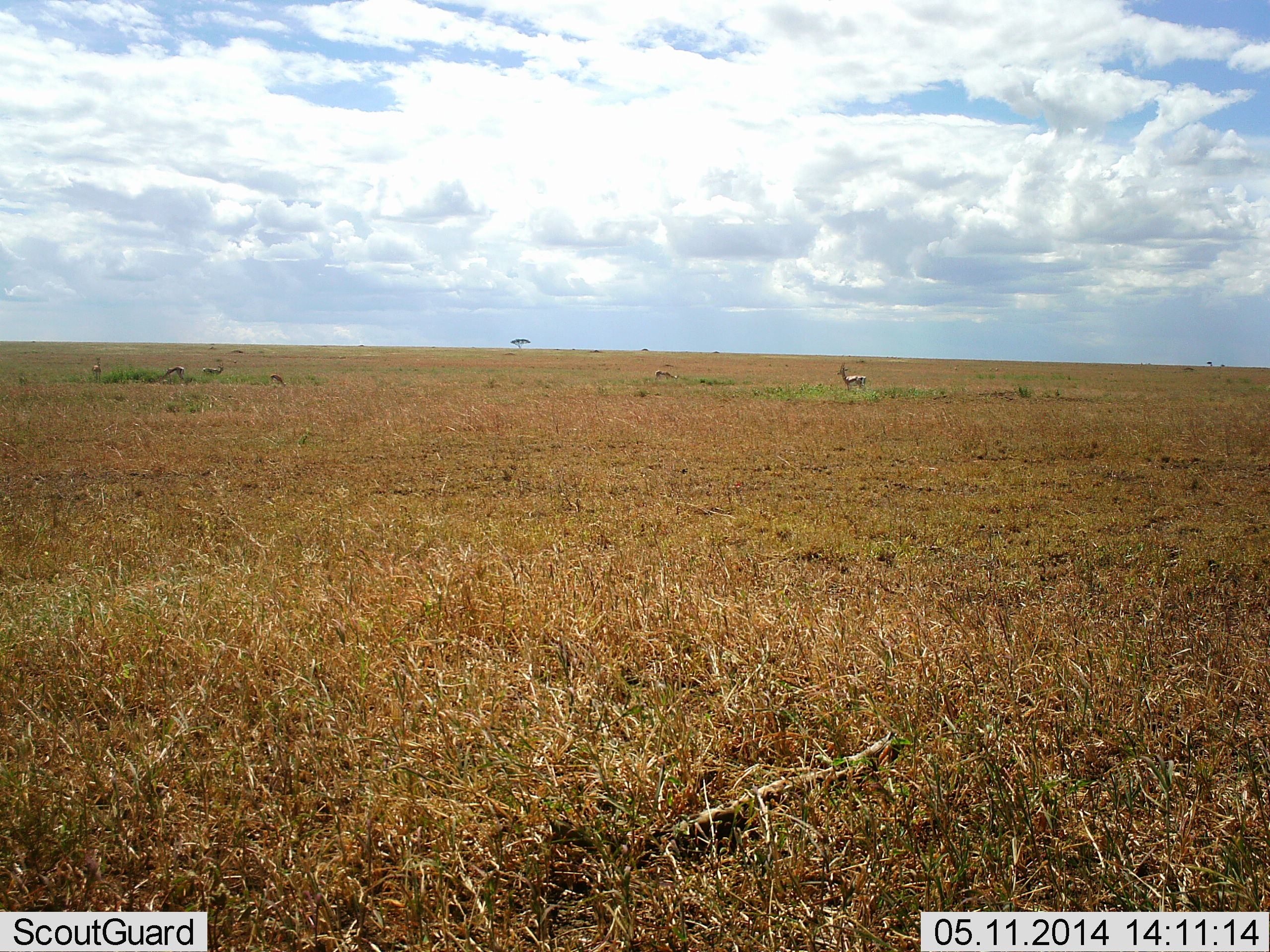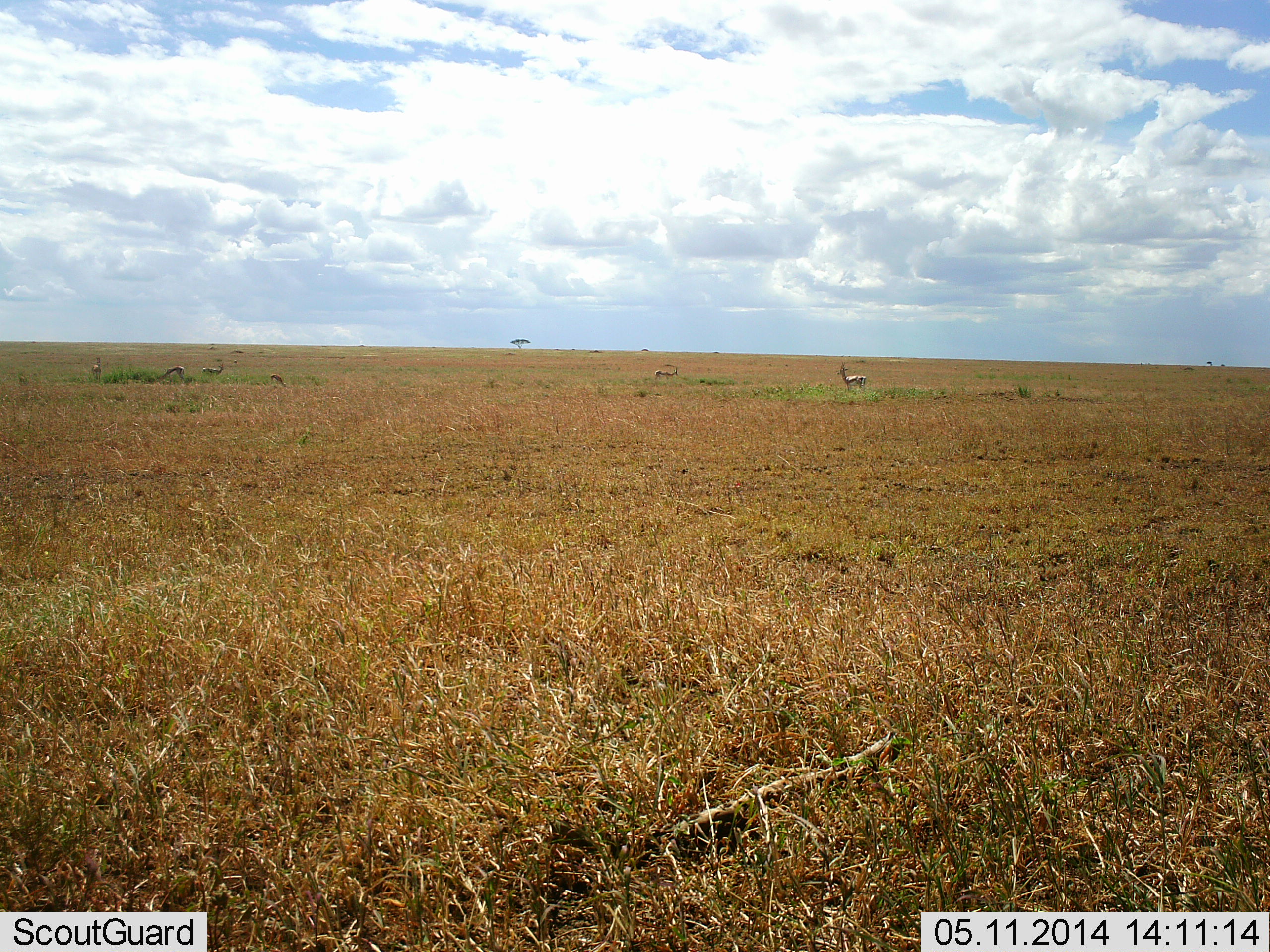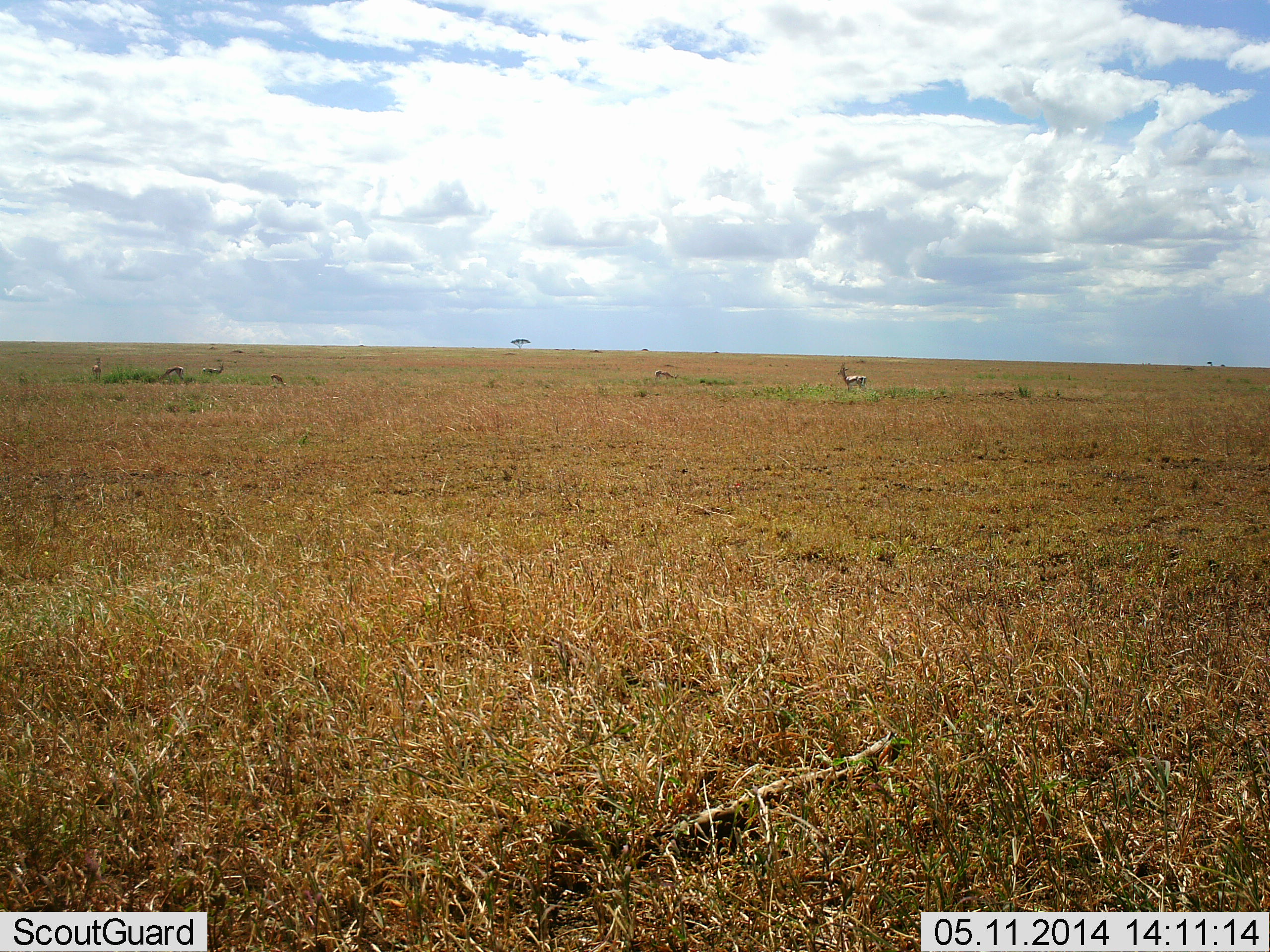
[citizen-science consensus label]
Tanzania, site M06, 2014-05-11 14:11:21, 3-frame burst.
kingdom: Animalia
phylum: Chordata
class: Mammalia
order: Artiodactyla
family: Bovidae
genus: Eudorcas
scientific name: Eudorcas thomsonii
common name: thomson's gazelle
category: gazellethomsons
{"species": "gazellethomsons (thomson's gazelle) (Eudorcas thomsonii)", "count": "6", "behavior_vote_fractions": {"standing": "90%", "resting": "0%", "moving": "0%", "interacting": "0%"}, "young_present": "0%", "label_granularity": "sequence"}